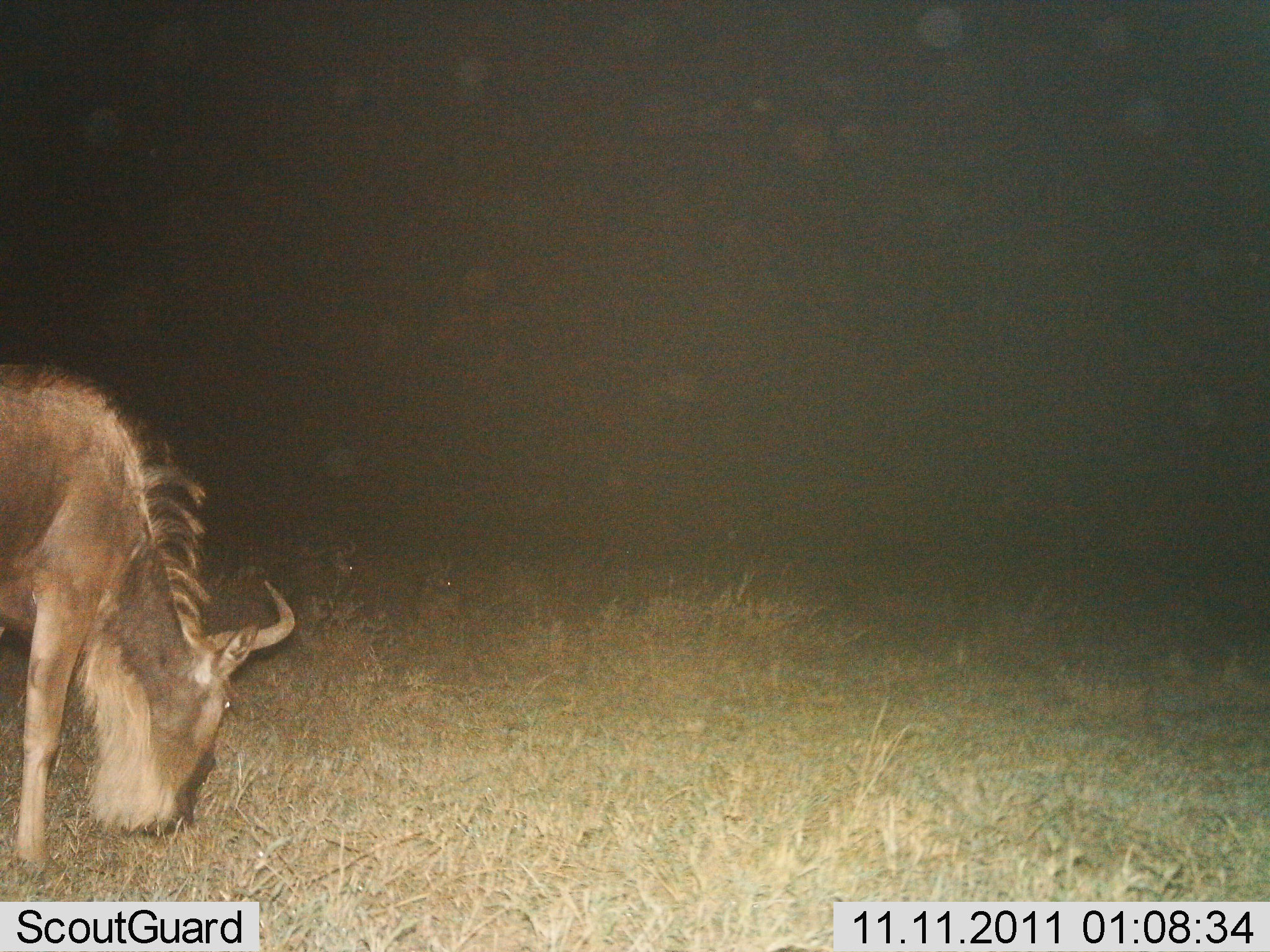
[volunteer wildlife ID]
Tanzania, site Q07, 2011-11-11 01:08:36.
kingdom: Animalia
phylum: Chordata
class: Mammalia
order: Artiodactyla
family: Bovidae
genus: Connochaetes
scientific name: Connochaetes taurinus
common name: blue wildebeest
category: wildebeest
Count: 1.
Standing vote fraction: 23%.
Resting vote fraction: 0%.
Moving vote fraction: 0%.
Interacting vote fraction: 0%.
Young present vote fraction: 0%.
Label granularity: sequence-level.